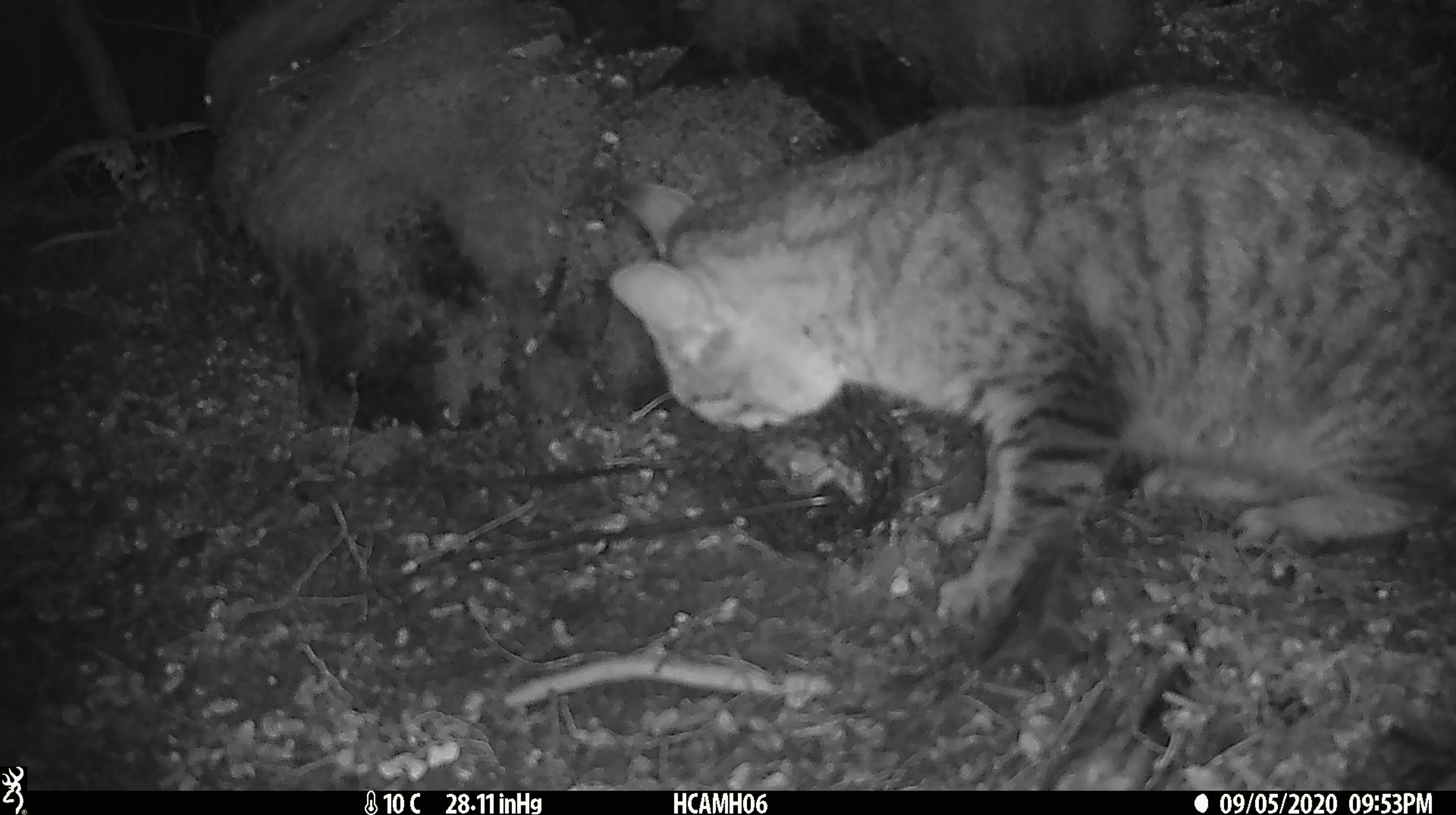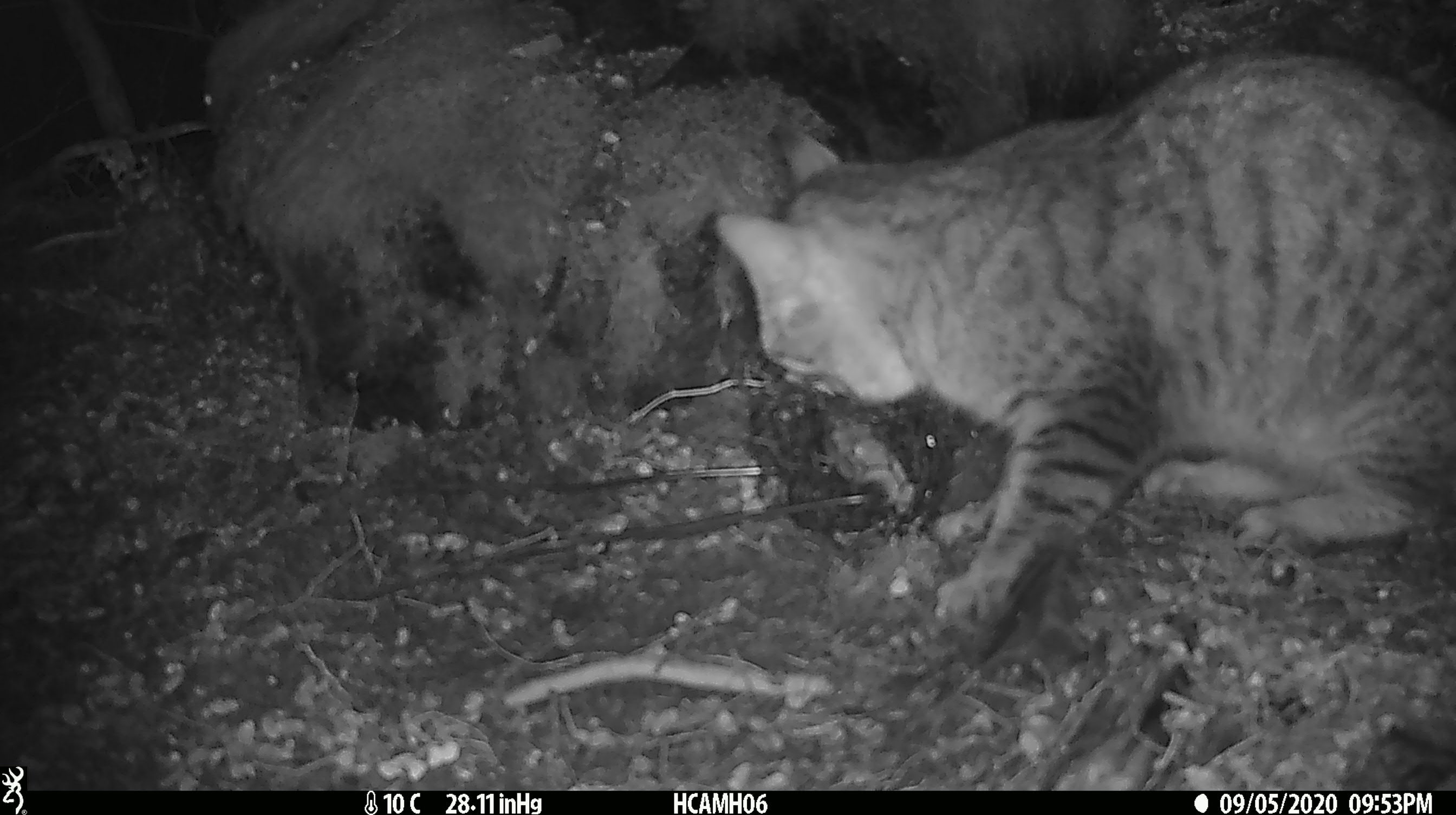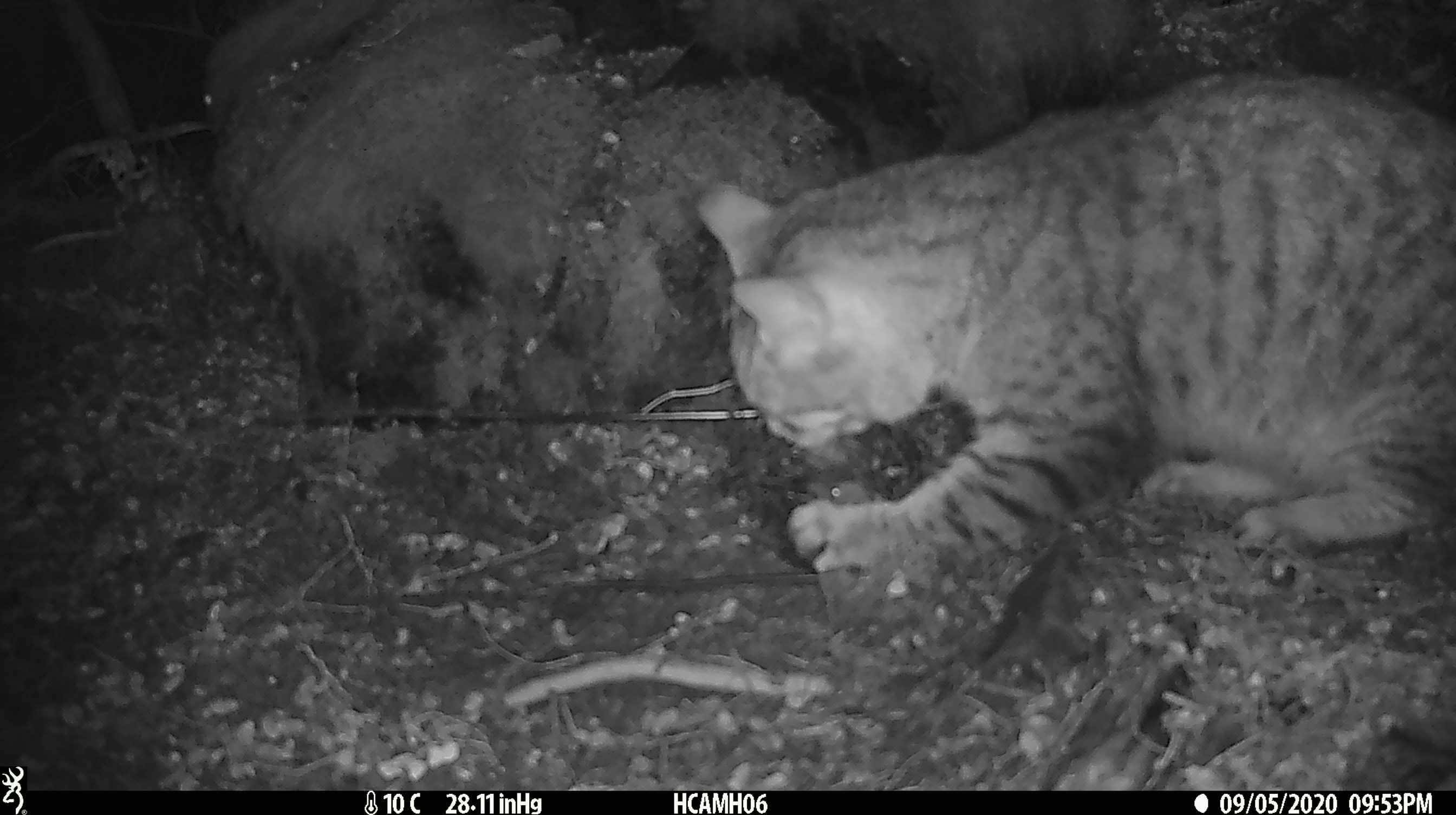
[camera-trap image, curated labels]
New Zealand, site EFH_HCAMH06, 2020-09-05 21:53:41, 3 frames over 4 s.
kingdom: Animalia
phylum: Chordata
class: Mammalia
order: Carnivora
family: Felidae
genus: Felis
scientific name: Felis catus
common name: domestic cat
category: cat